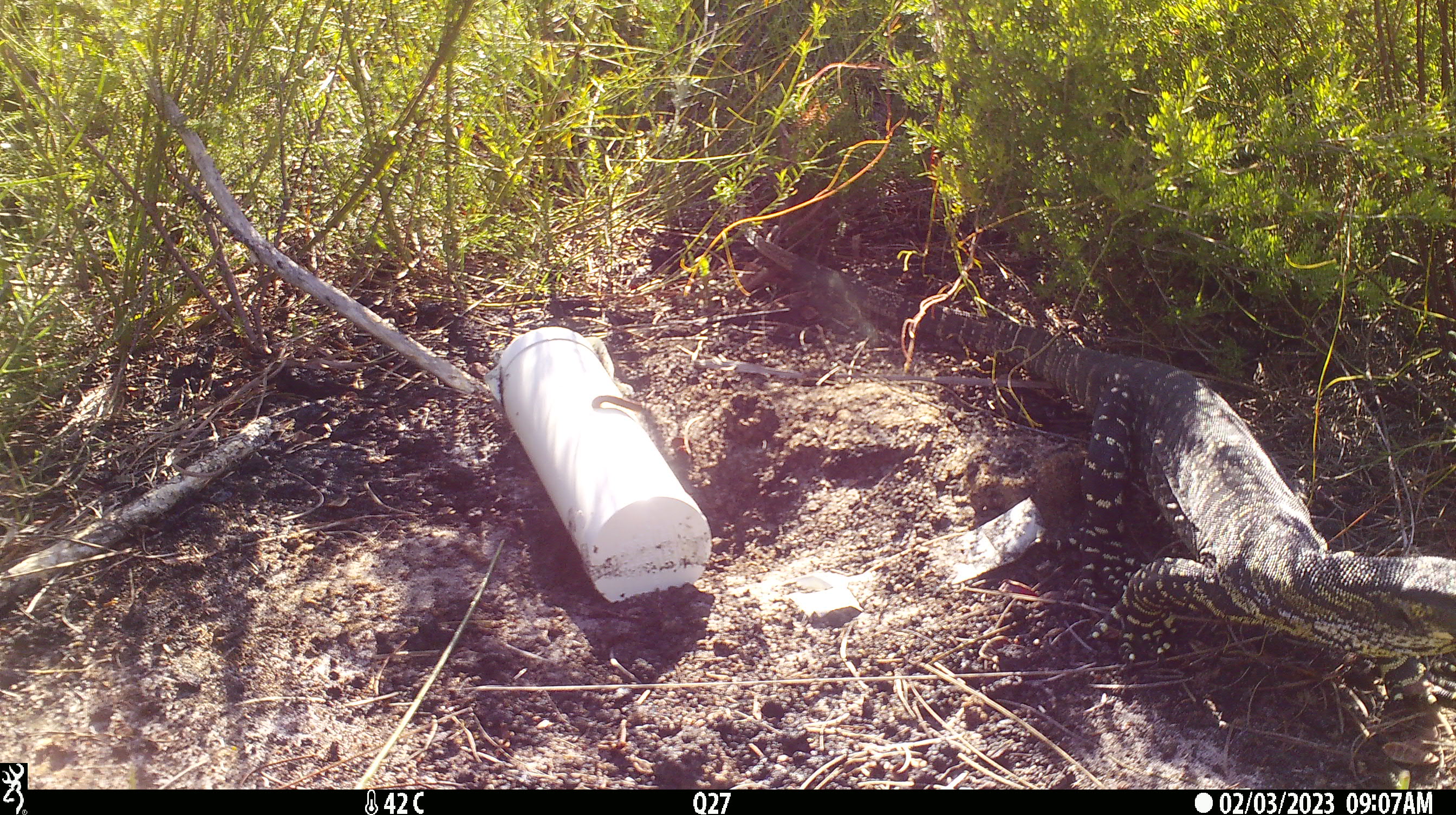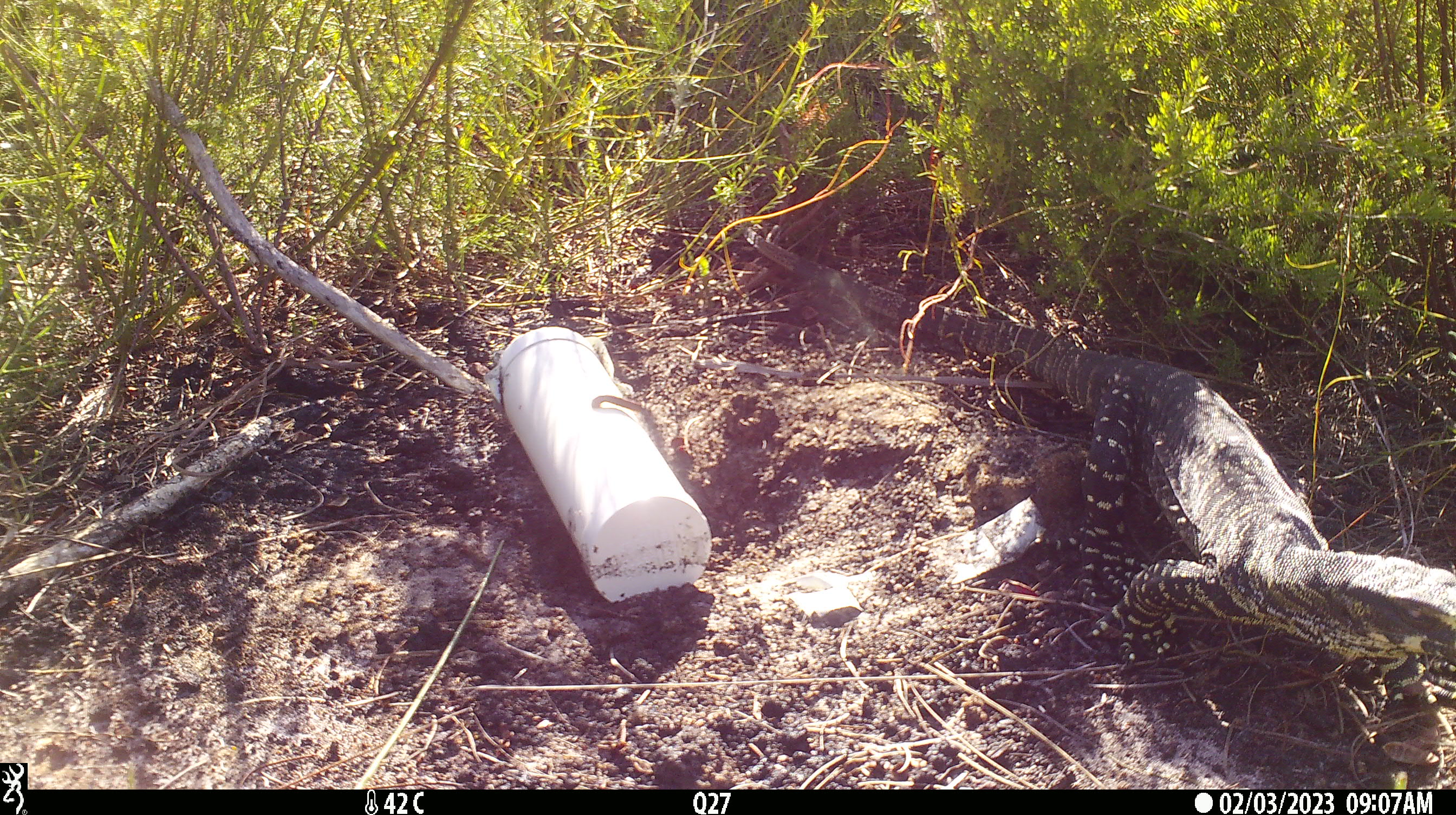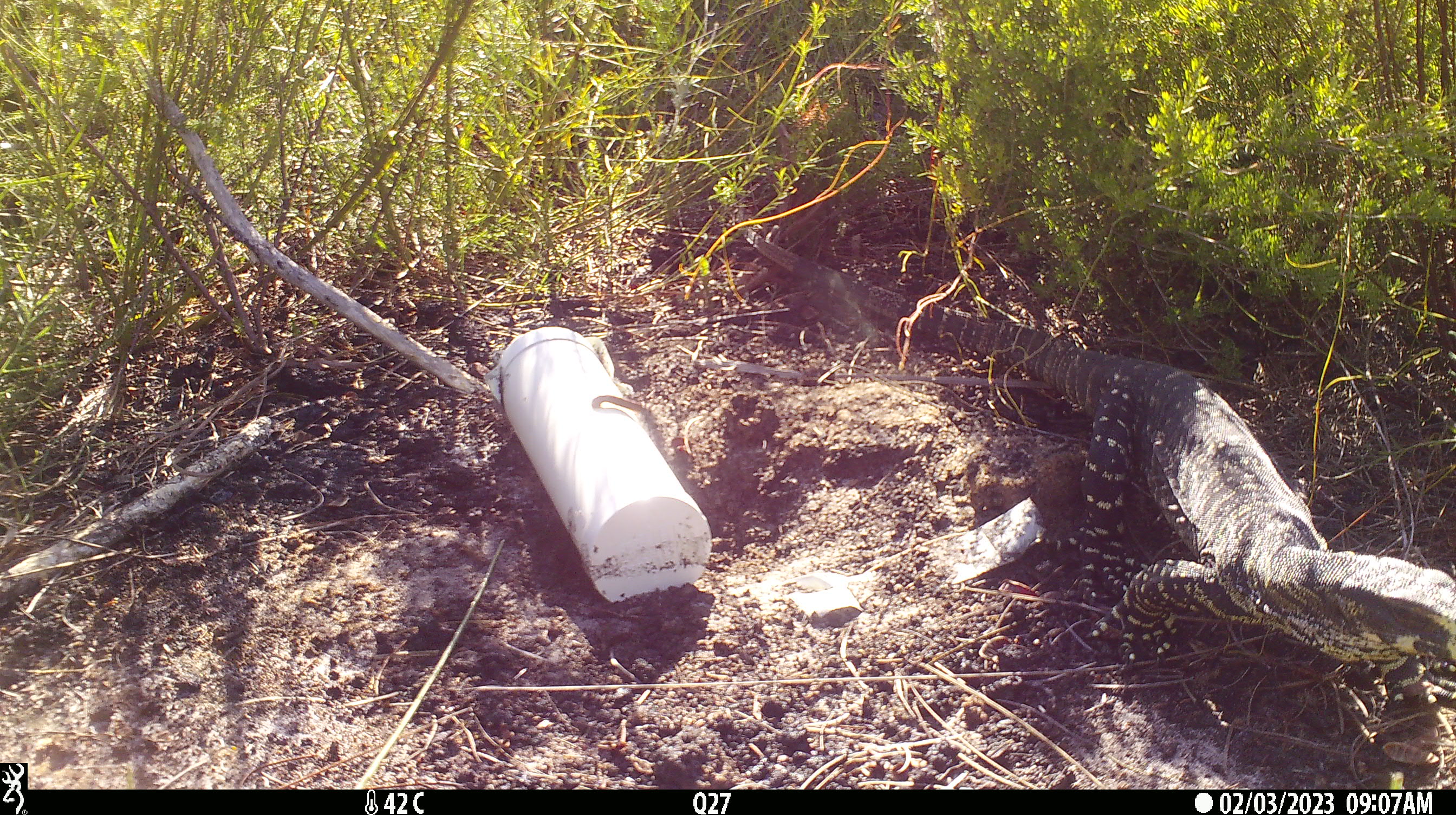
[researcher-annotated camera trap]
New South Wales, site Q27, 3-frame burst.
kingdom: Animalia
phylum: Chordata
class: Reptilia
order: Squamata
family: Varanidae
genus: Varanus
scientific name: Varanus varius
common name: lace monitor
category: goanna